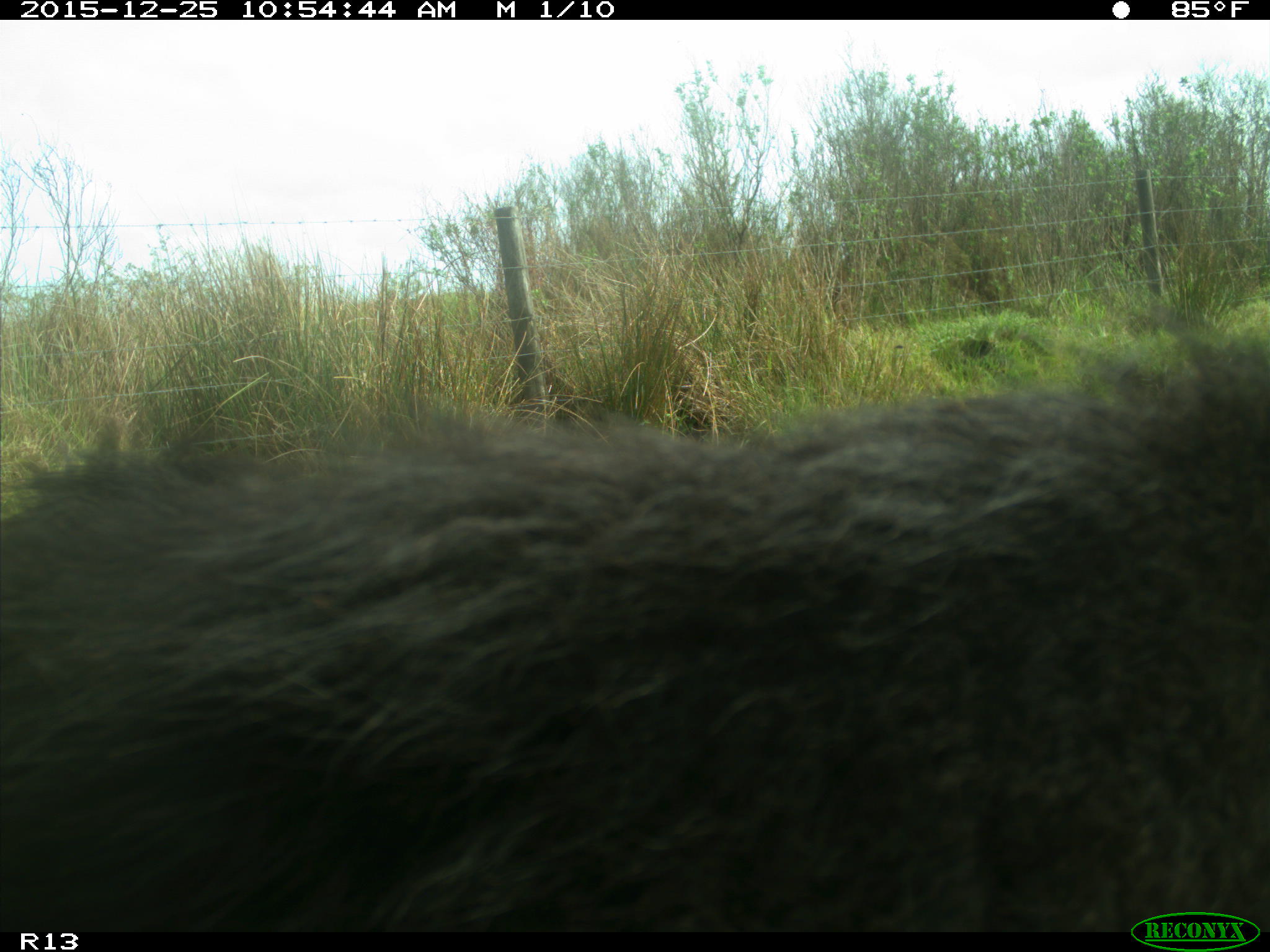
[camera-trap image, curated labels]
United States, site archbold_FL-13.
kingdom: Animalia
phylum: Chordata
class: Mammalia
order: Artiodactyla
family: Bovidae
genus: Bos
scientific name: Bos taurus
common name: domestic cow